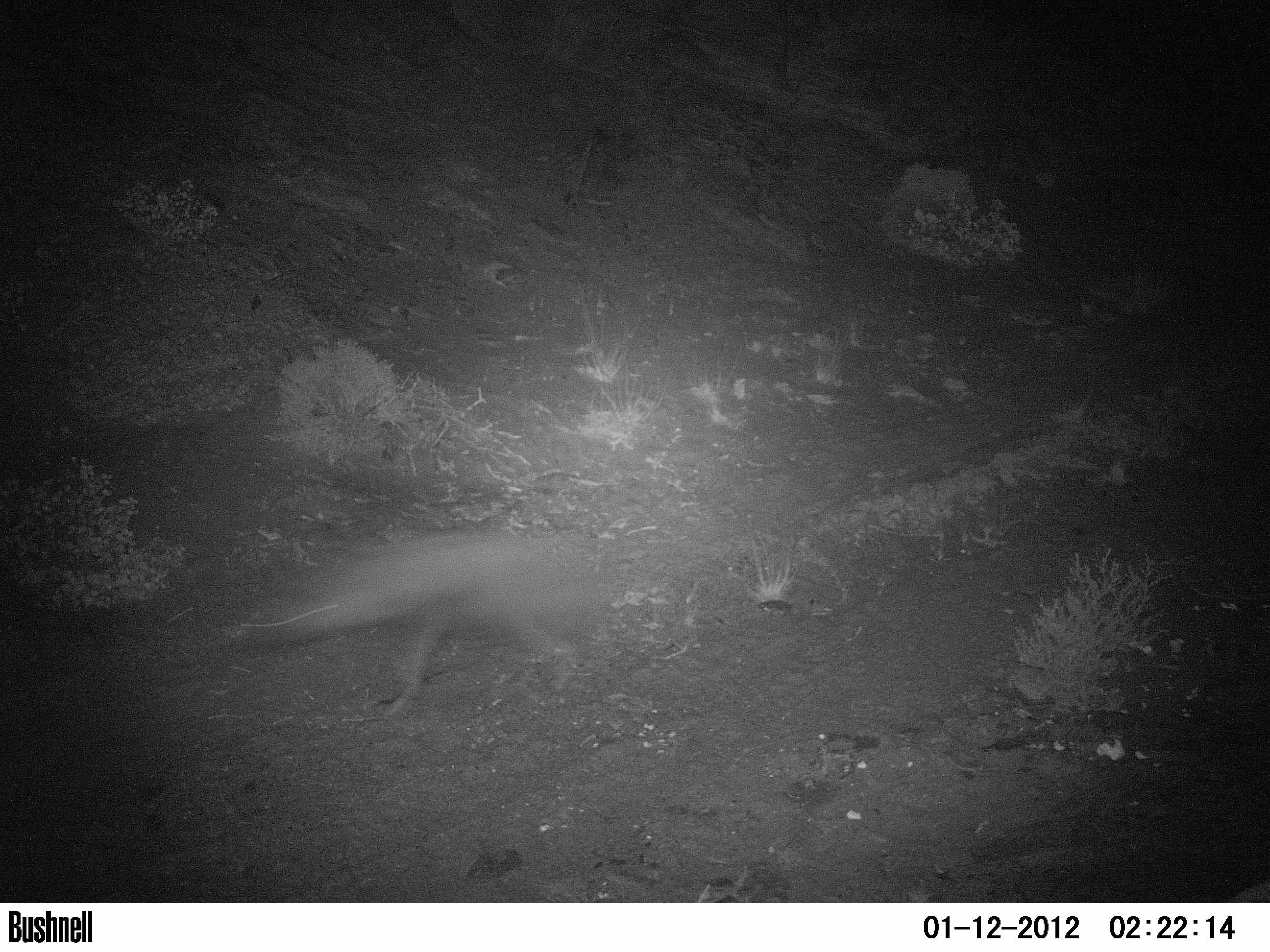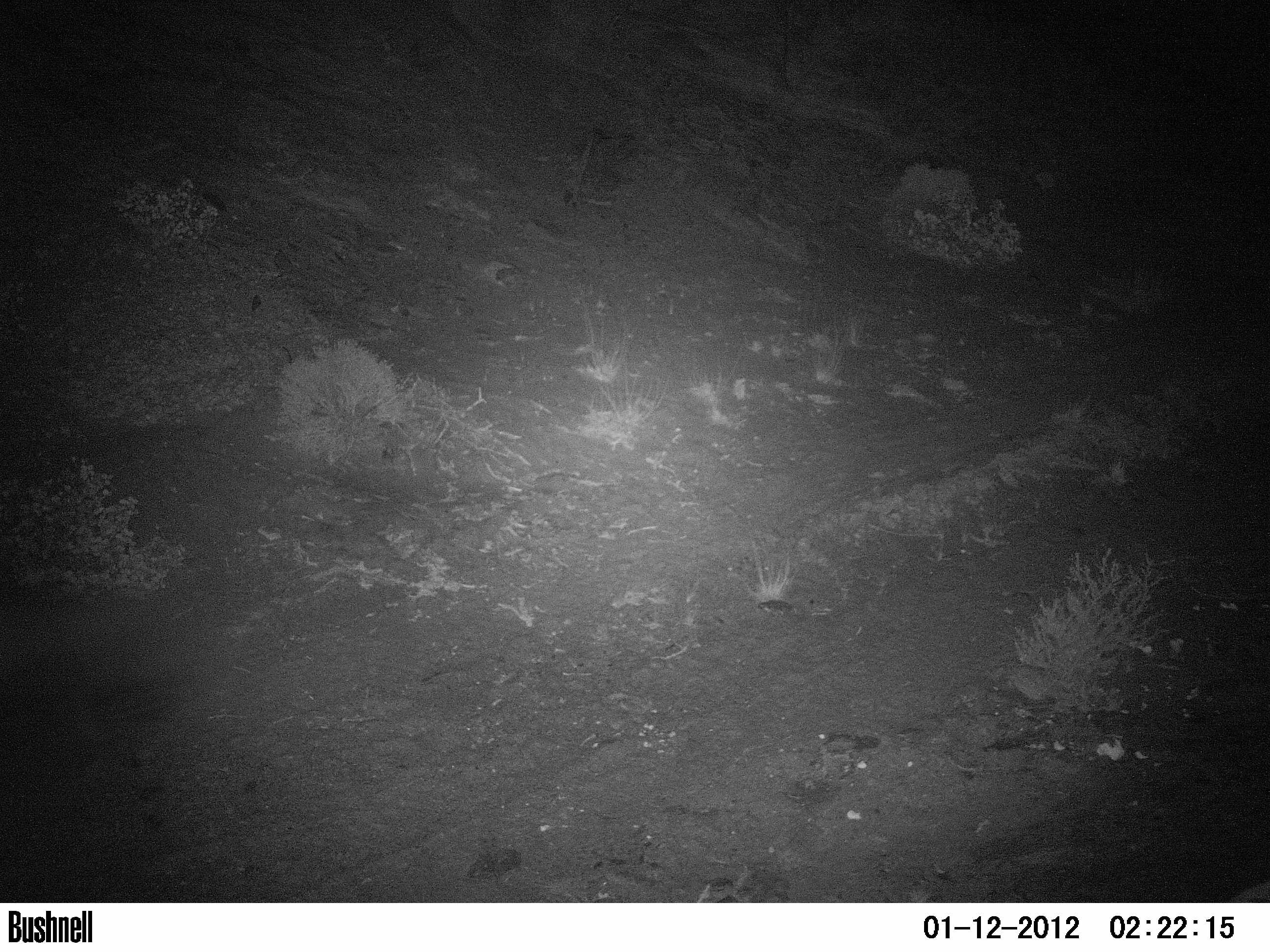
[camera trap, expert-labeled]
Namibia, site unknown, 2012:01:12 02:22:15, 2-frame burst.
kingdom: Animalia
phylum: Chordata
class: Mammalia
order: Carnivora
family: Hyaenidae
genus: Parahyaena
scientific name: Parahyaena brunnea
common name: brown hyena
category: hyaena brunnea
Hyaena brunnea (brown hyena) (Parahyaena brunnea).